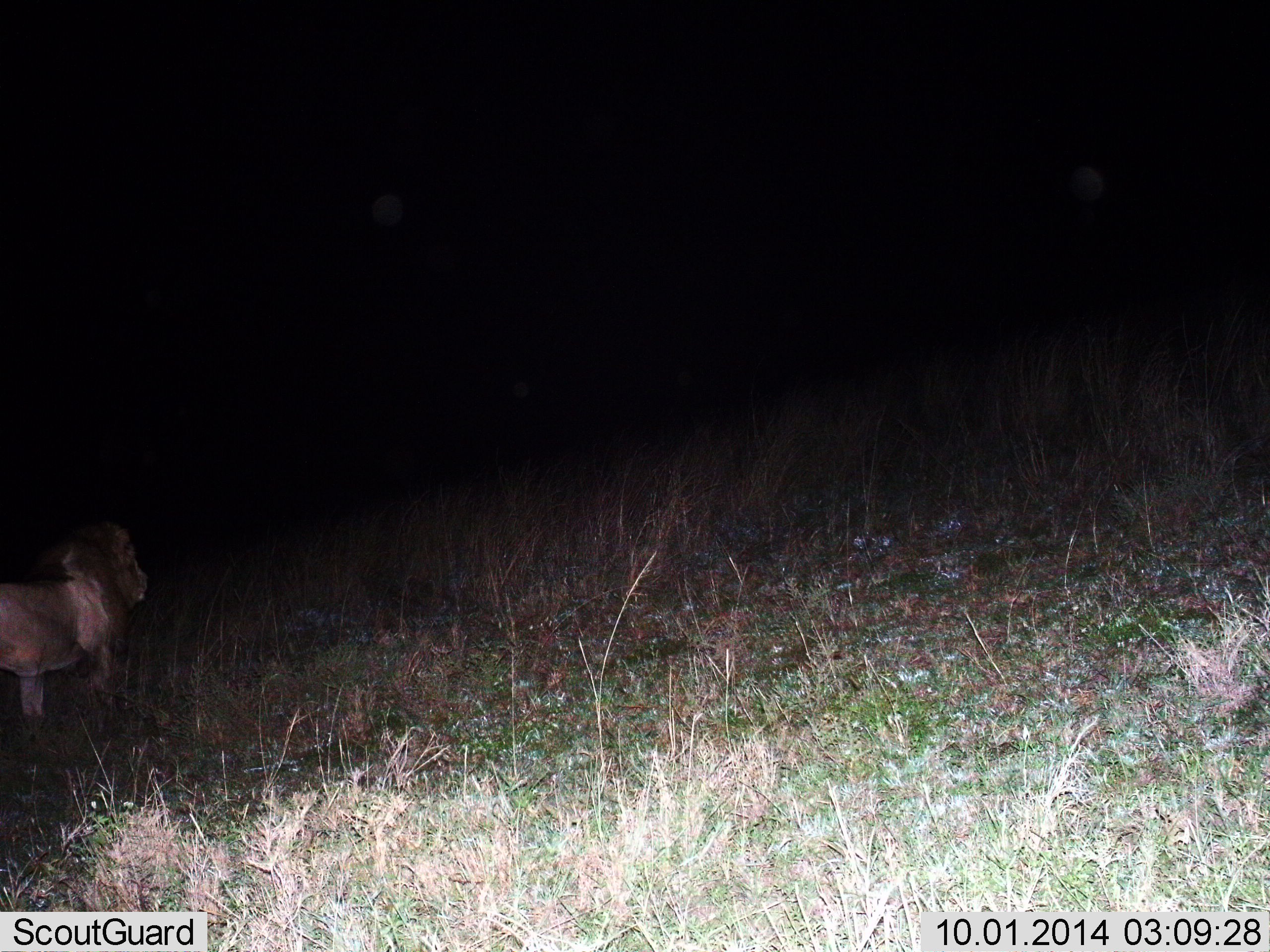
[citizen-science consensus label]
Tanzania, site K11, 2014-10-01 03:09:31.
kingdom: Animalia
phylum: Chordata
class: Mammalia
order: Carnivora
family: Felidae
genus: Panthera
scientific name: Panthera leo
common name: lion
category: lionmale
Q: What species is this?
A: Lionmale (lion) (Panthera leo).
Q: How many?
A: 1.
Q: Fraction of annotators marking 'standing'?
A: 60%.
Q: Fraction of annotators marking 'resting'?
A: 0%.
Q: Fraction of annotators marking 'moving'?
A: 40%.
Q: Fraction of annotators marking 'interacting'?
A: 0%.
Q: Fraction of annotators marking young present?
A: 0%.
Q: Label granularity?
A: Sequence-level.